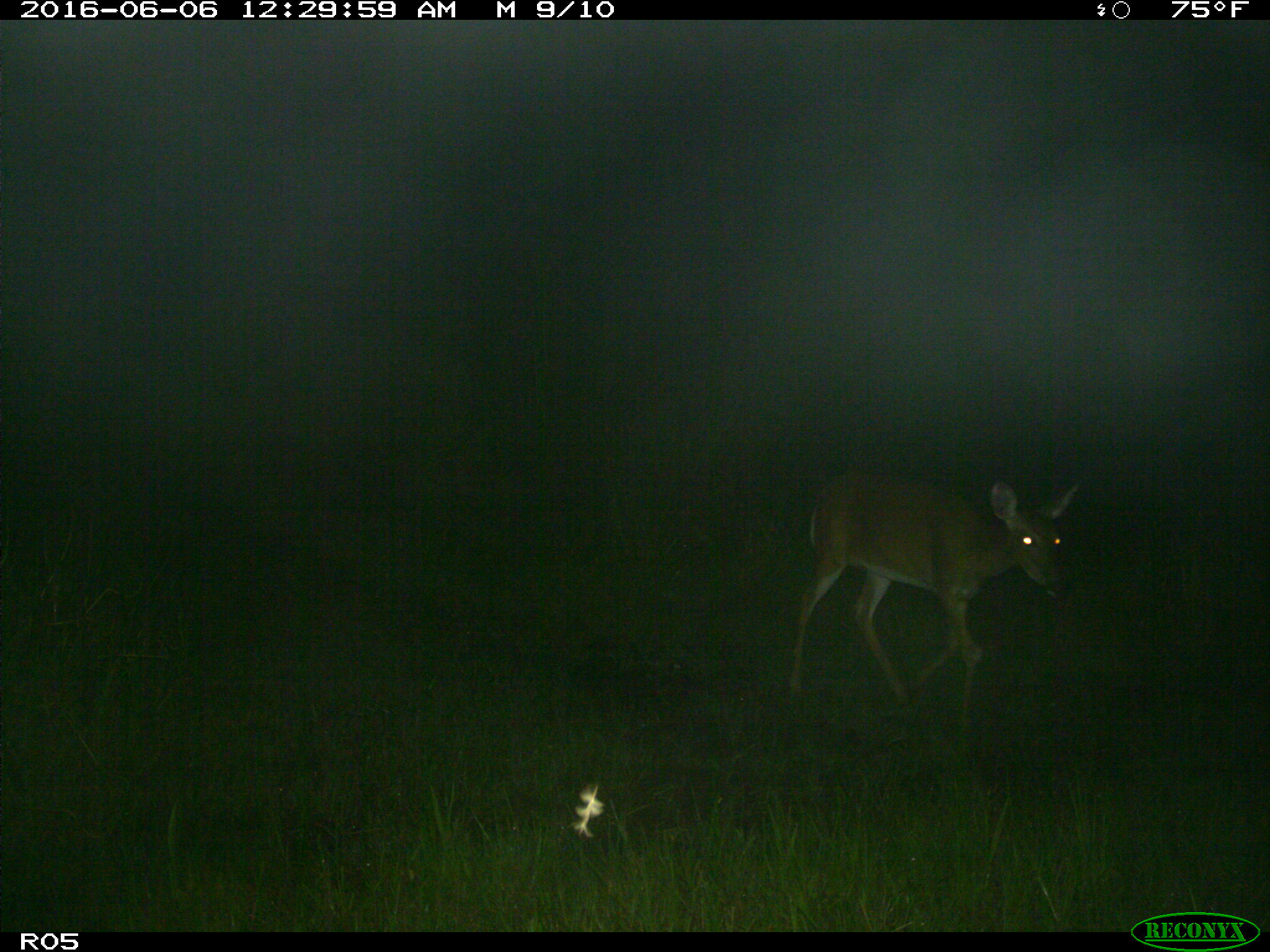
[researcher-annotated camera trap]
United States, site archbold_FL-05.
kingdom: Animalia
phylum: Chordata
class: Mammalia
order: Artiodactyla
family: Cervidae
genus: Odocoileus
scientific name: Odocoileus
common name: deer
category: unidentified deer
Unidentified deer (deer) (Odocoileus).